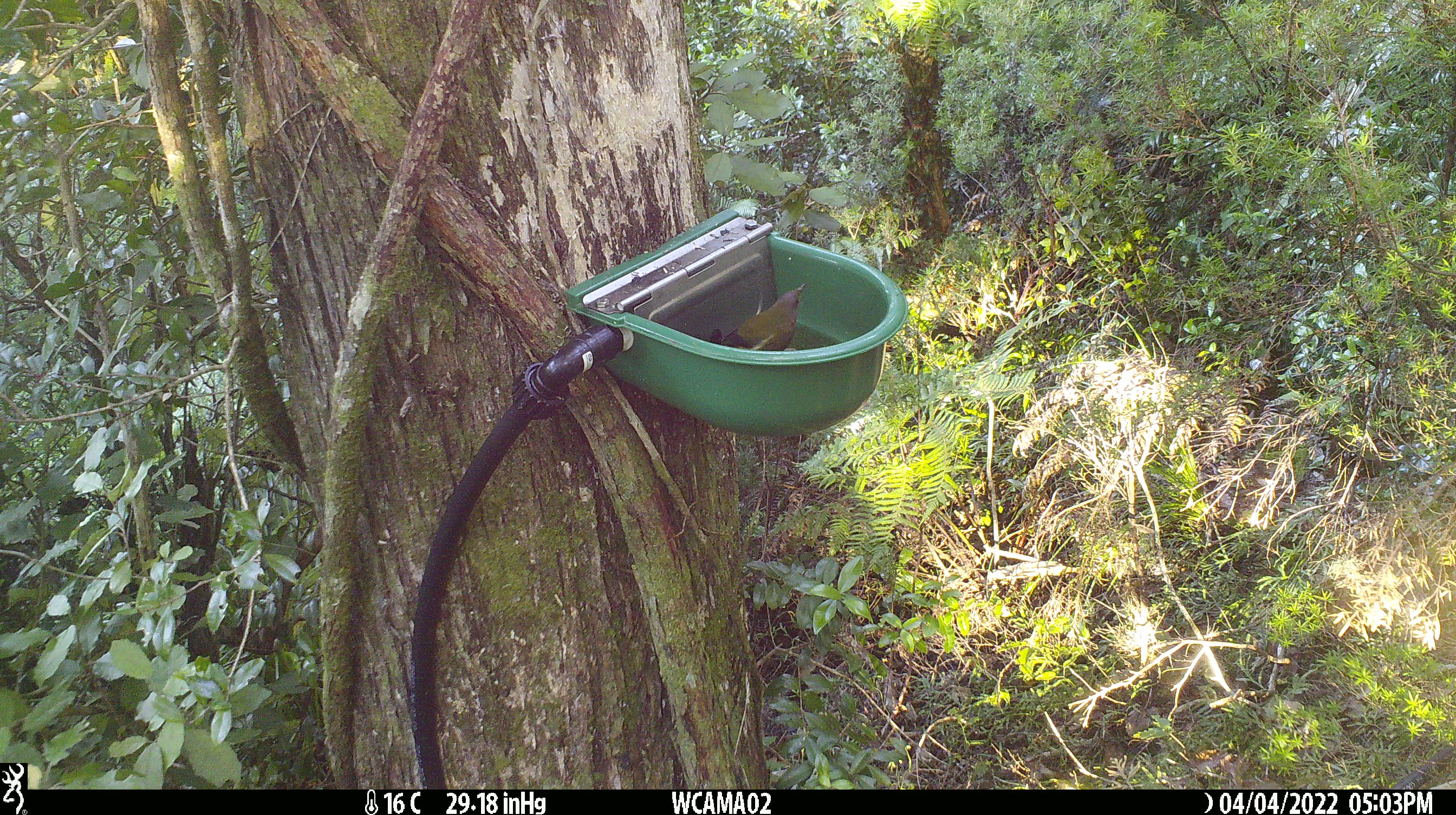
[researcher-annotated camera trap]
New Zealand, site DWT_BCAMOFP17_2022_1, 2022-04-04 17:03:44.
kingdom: Animalia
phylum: Chordata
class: Aves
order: Passeriformes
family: Meliphagidae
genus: Anthornis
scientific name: Anthornis melanura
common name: new zealand bellbird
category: bellbird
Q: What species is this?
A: Bellbird (new zealand bellbird) (Anthornis melanura).